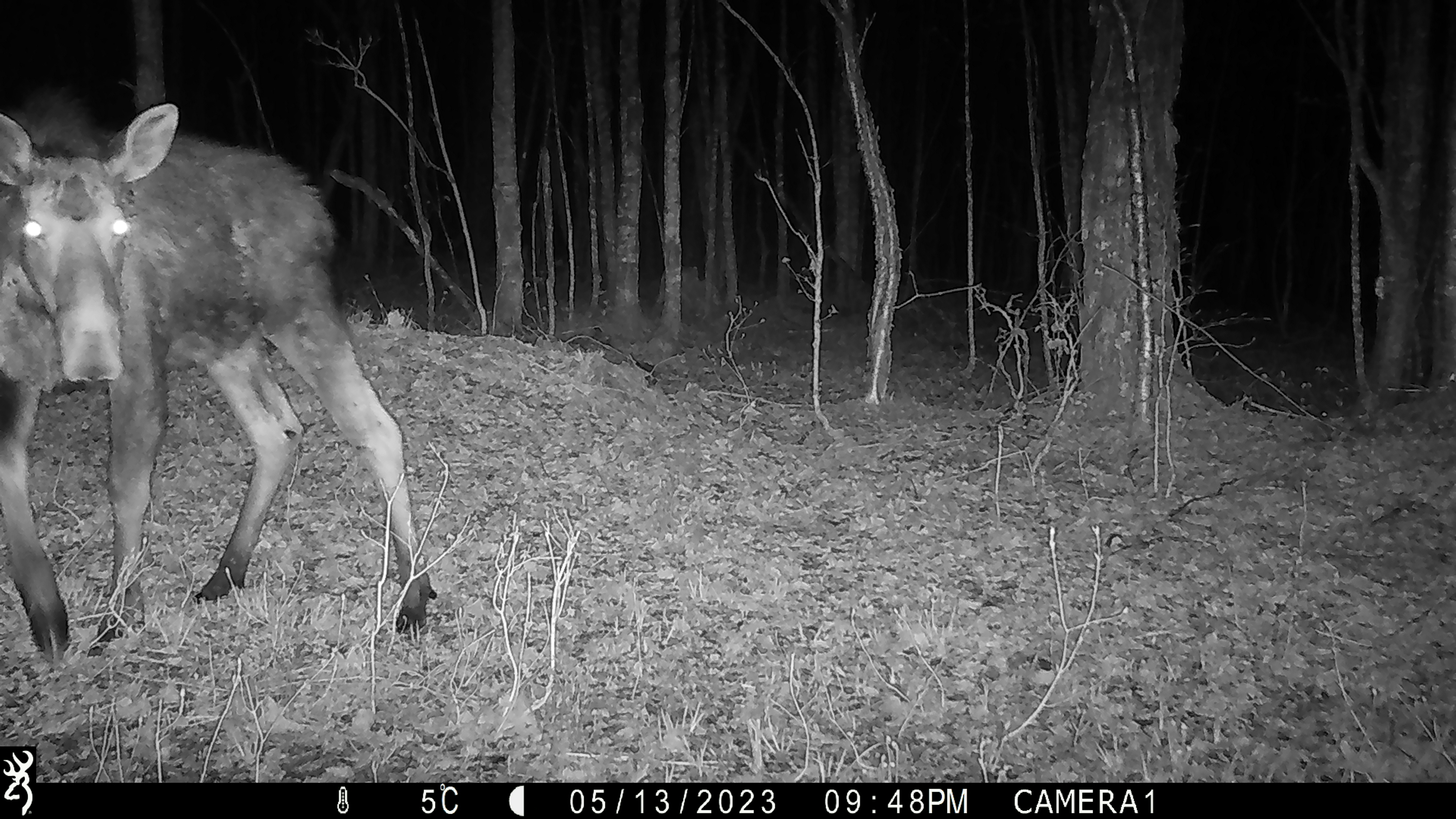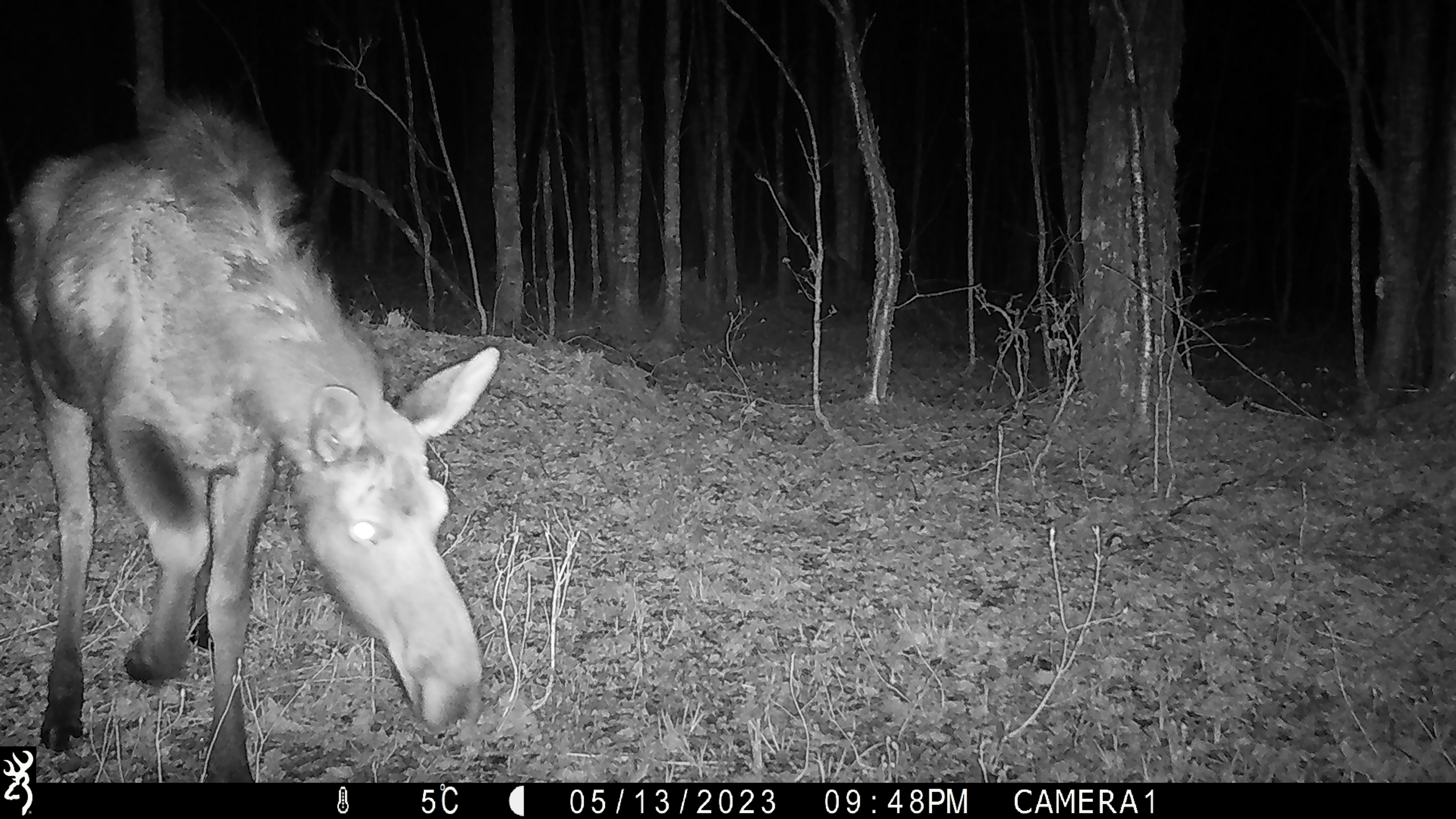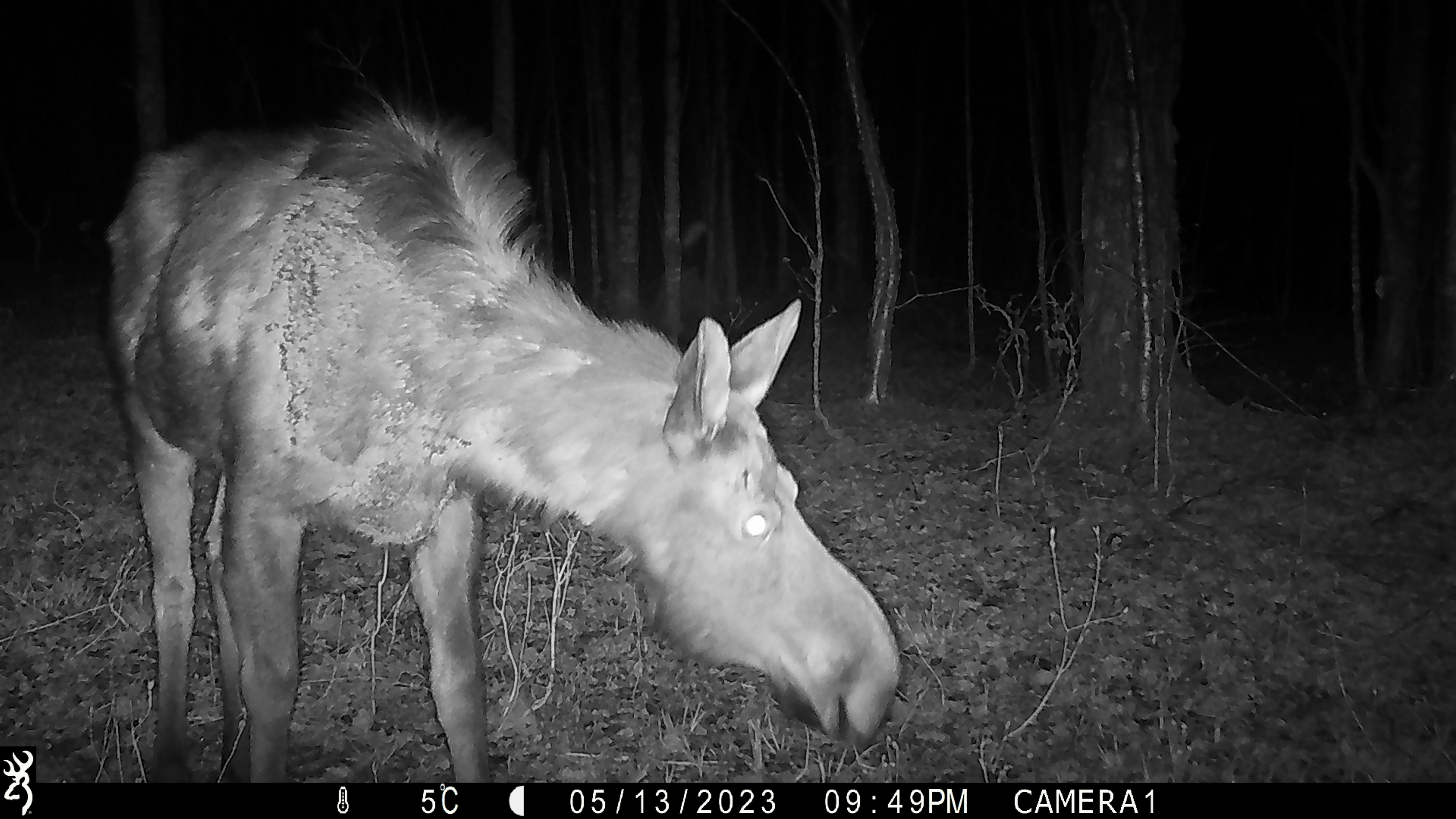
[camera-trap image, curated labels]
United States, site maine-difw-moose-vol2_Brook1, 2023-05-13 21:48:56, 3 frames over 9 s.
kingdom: Animalia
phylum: Chordata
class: Mammalia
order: Artiodactyla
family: Cervidae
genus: Alces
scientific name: Alces alces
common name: moose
Moose (Alces alces).